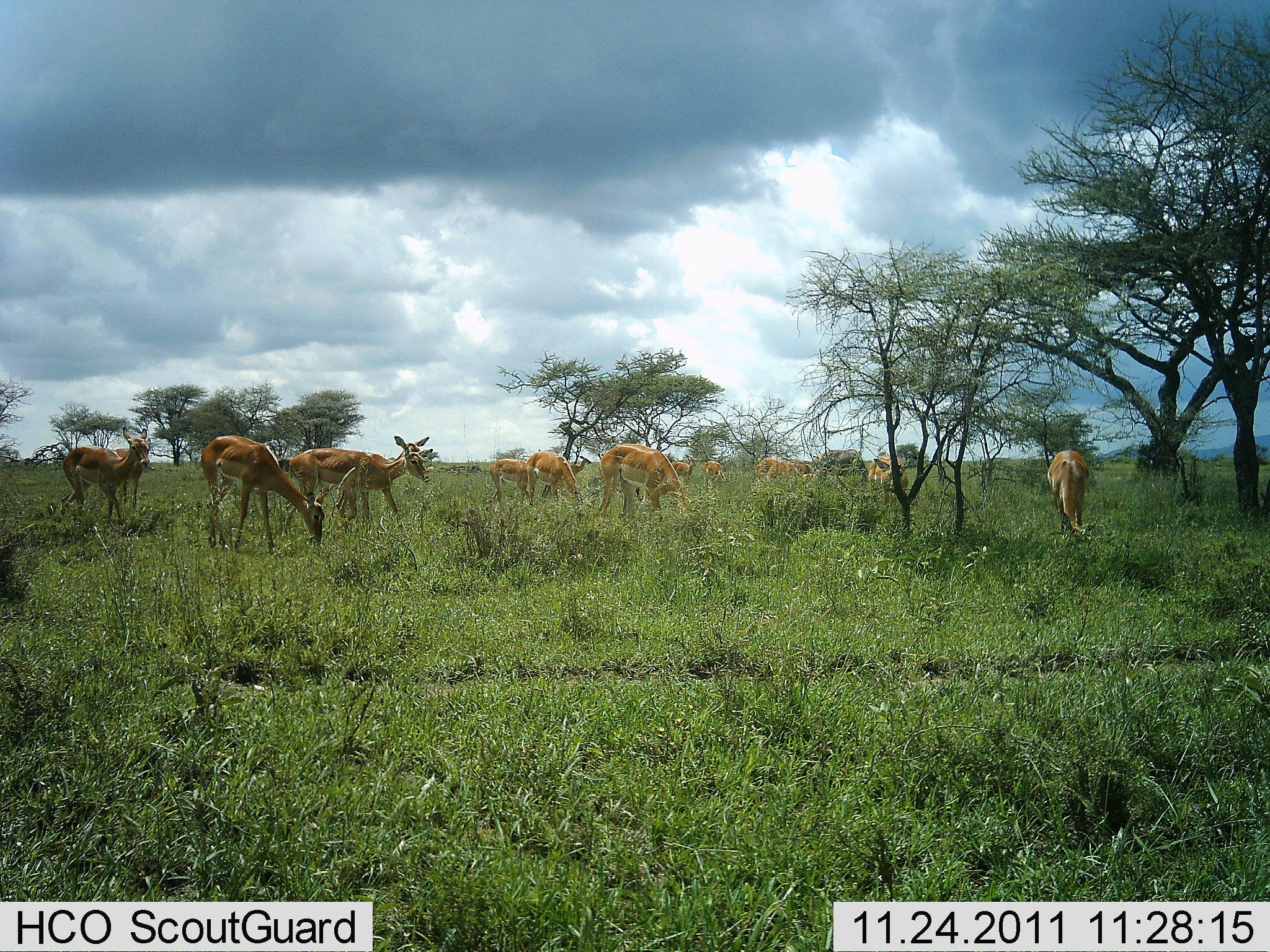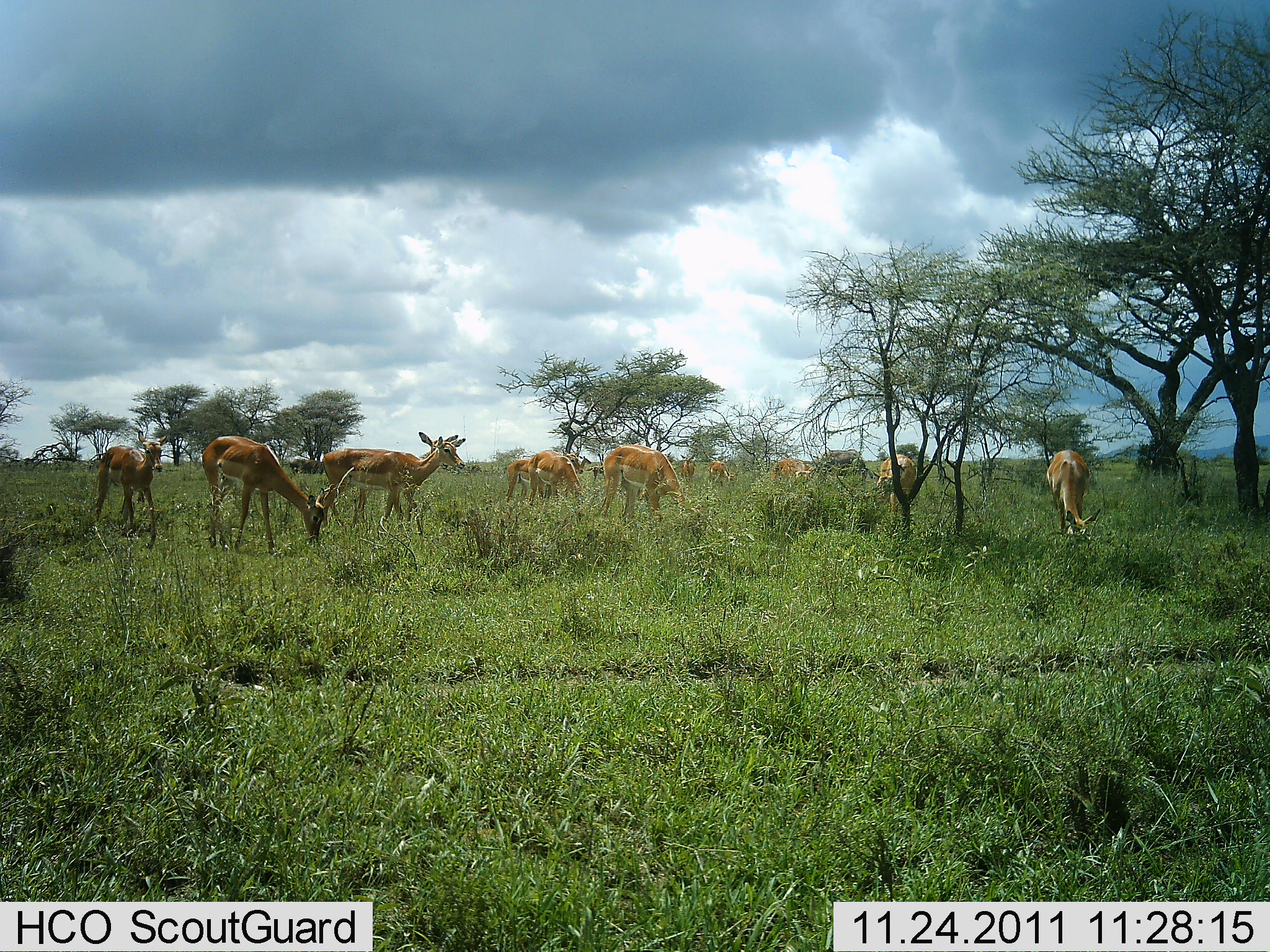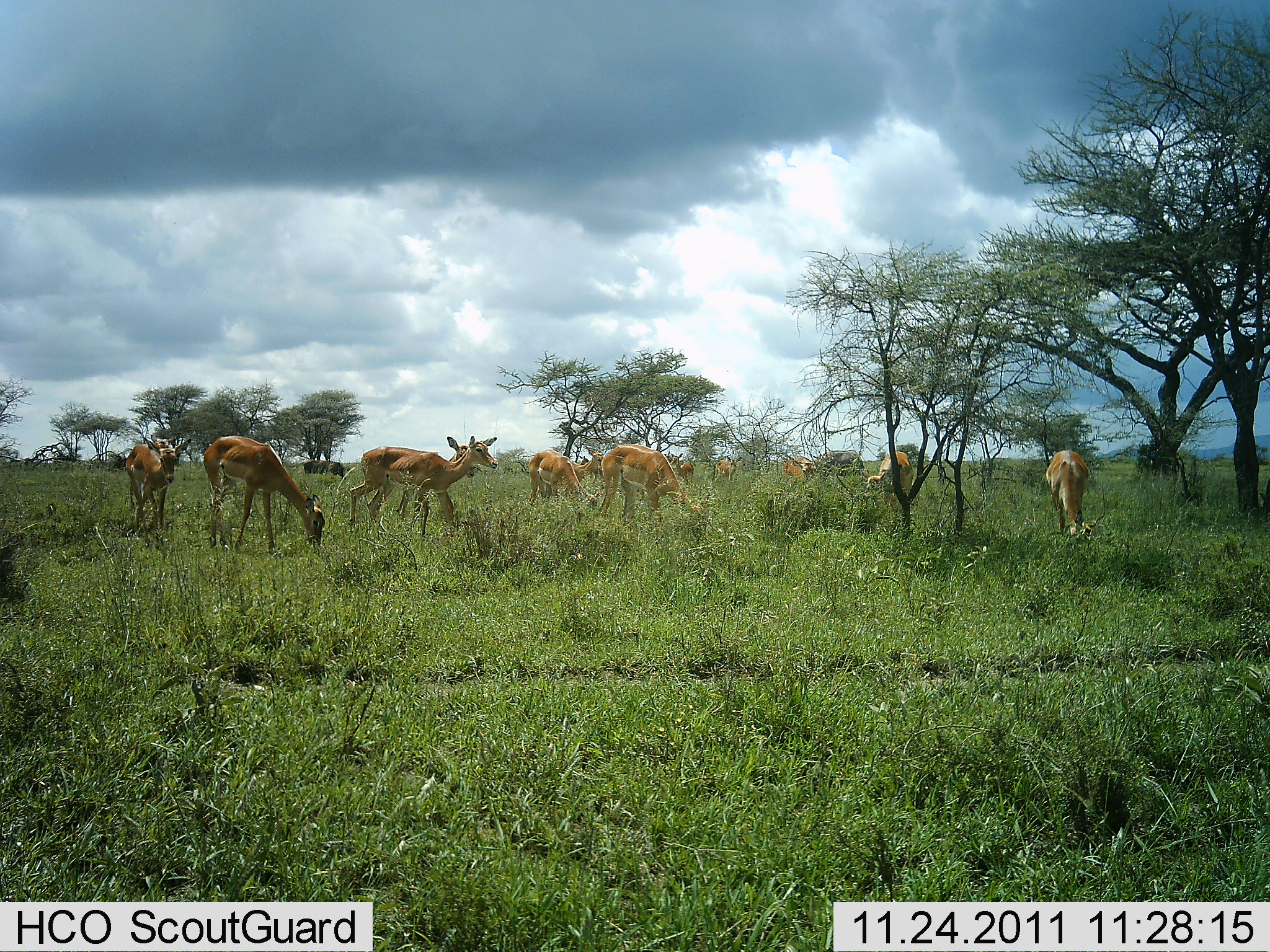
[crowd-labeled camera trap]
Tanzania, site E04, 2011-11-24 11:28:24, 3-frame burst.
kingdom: Animalia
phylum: Chordata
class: Mammalia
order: Artiodactyla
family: Bovidae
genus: Nanger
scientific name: Nanger granti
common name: grant's gazelle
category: gazellegrants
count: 11-50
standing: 50%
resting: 8%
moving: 50%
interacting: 0%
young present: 0%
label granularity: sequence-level